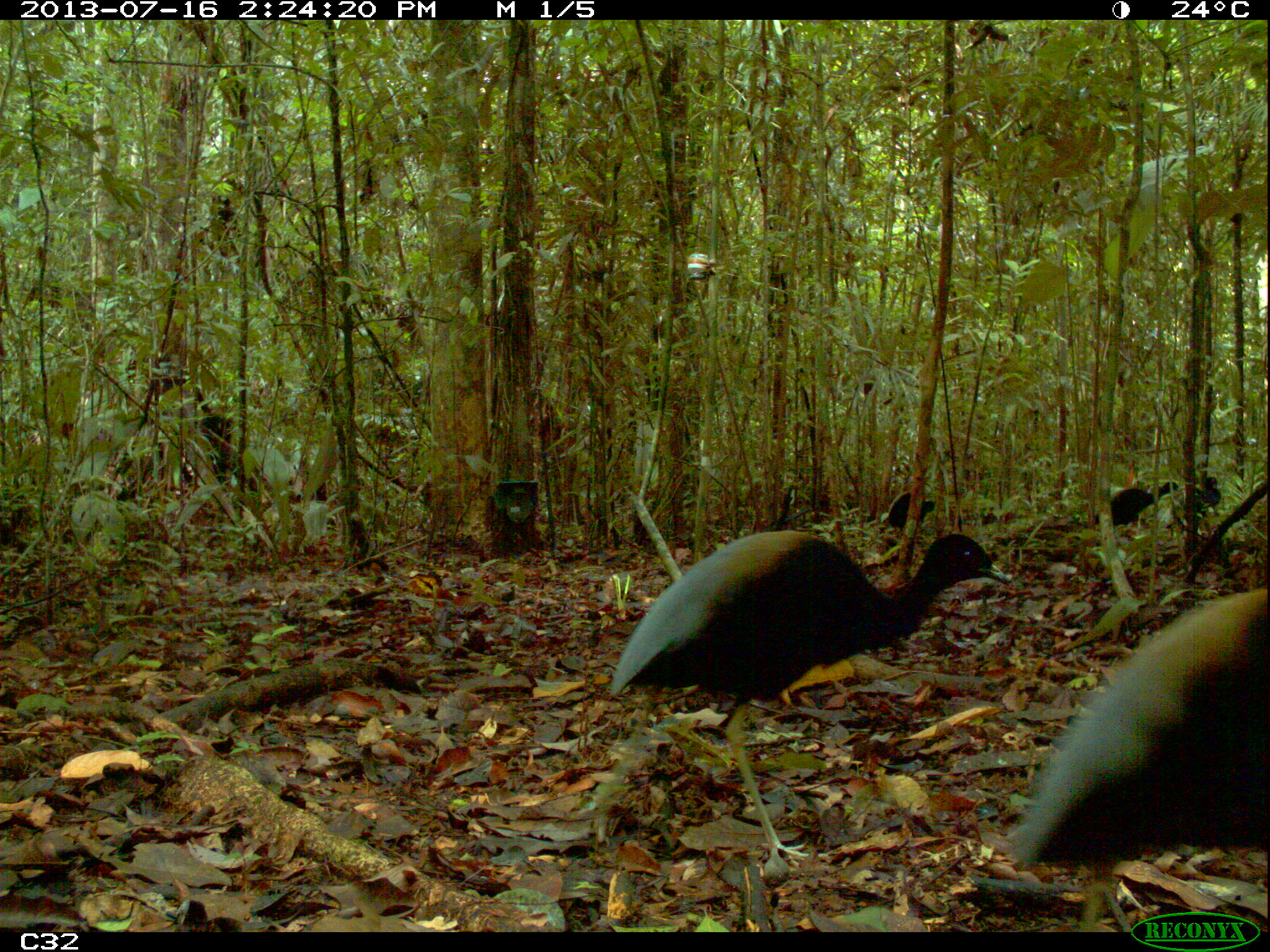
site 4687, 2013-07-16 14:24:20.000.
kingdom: Animalia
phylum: Chordata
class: Aves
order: Gruiformes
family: Psophiidae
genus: Psophia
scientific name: Psophia crepitans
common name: gray-winged trumpeter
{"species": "Psophia crepitans (gray-winged trumpeter)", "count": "8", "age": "adult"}